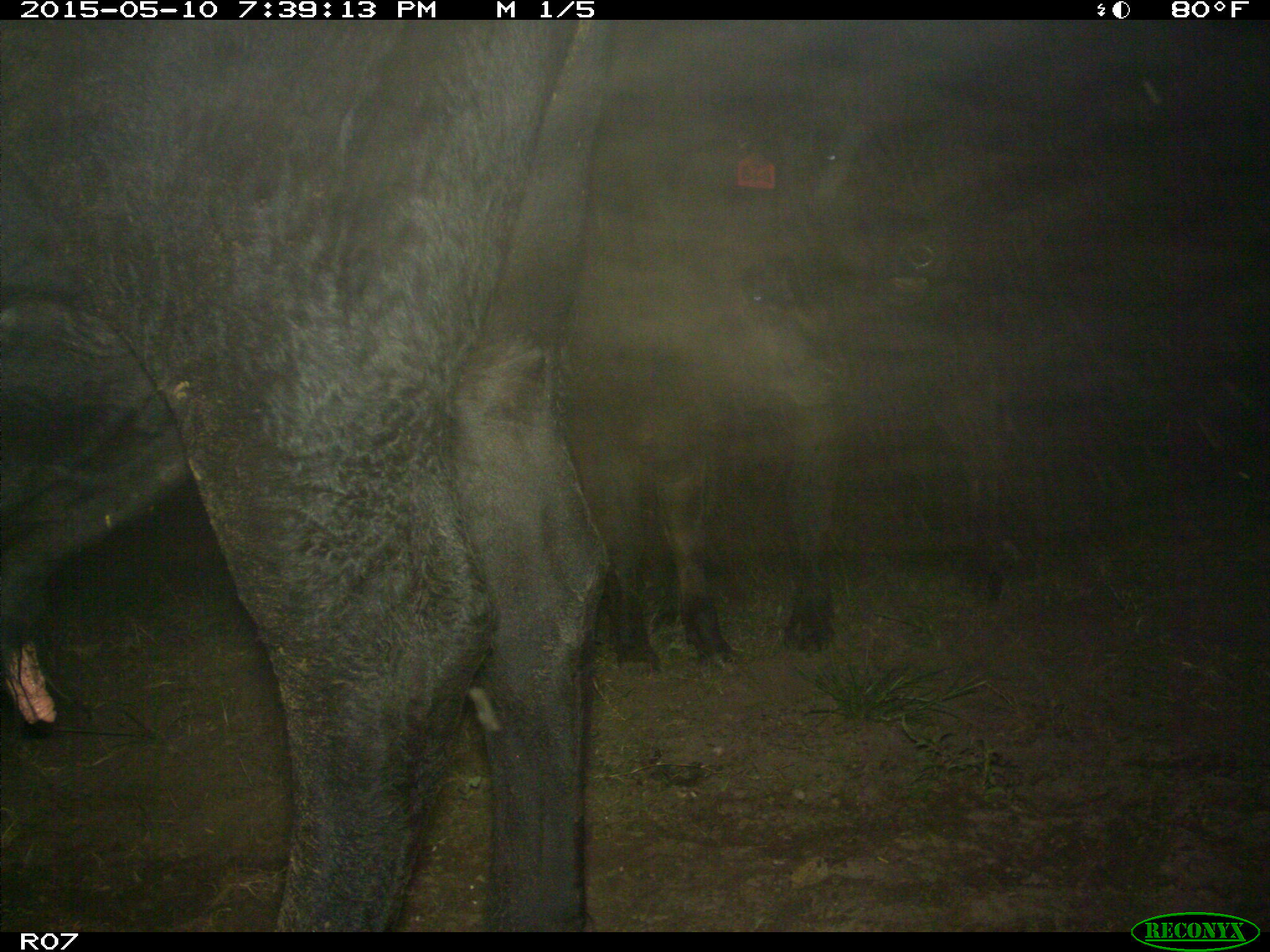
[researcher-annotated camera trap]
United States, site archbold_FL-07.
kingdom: Animalia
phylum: Chordata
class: Mammalia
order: Artiodactyla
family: Bovidae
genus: Bos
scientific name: Bos taurus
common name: domestic cow